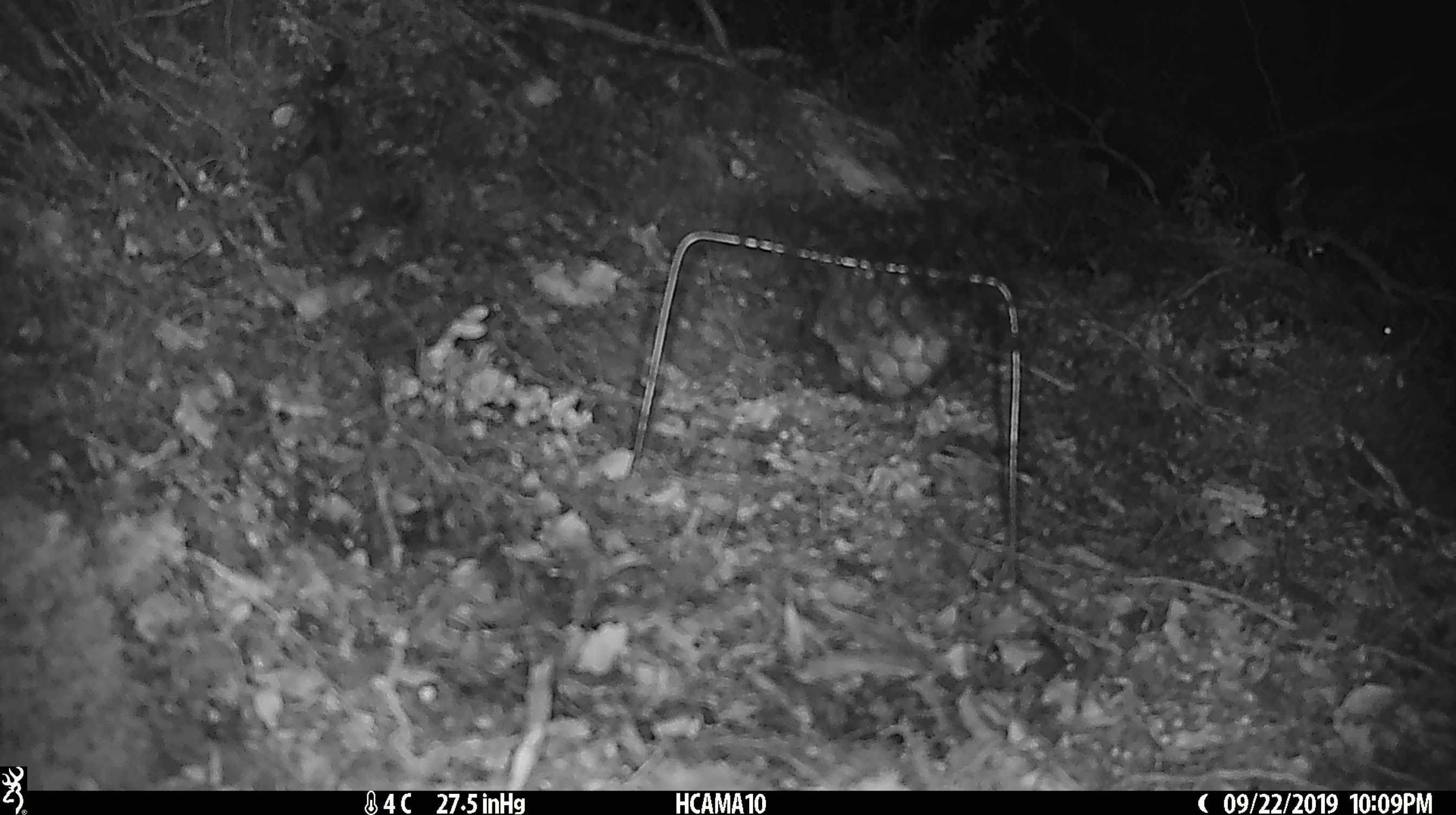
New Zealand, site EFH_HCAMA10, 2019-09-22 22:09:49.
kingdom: Animalia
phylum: Chordata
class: Mammalia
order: Rodentia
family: Muridae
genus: Mus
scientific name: Mus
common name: mouse